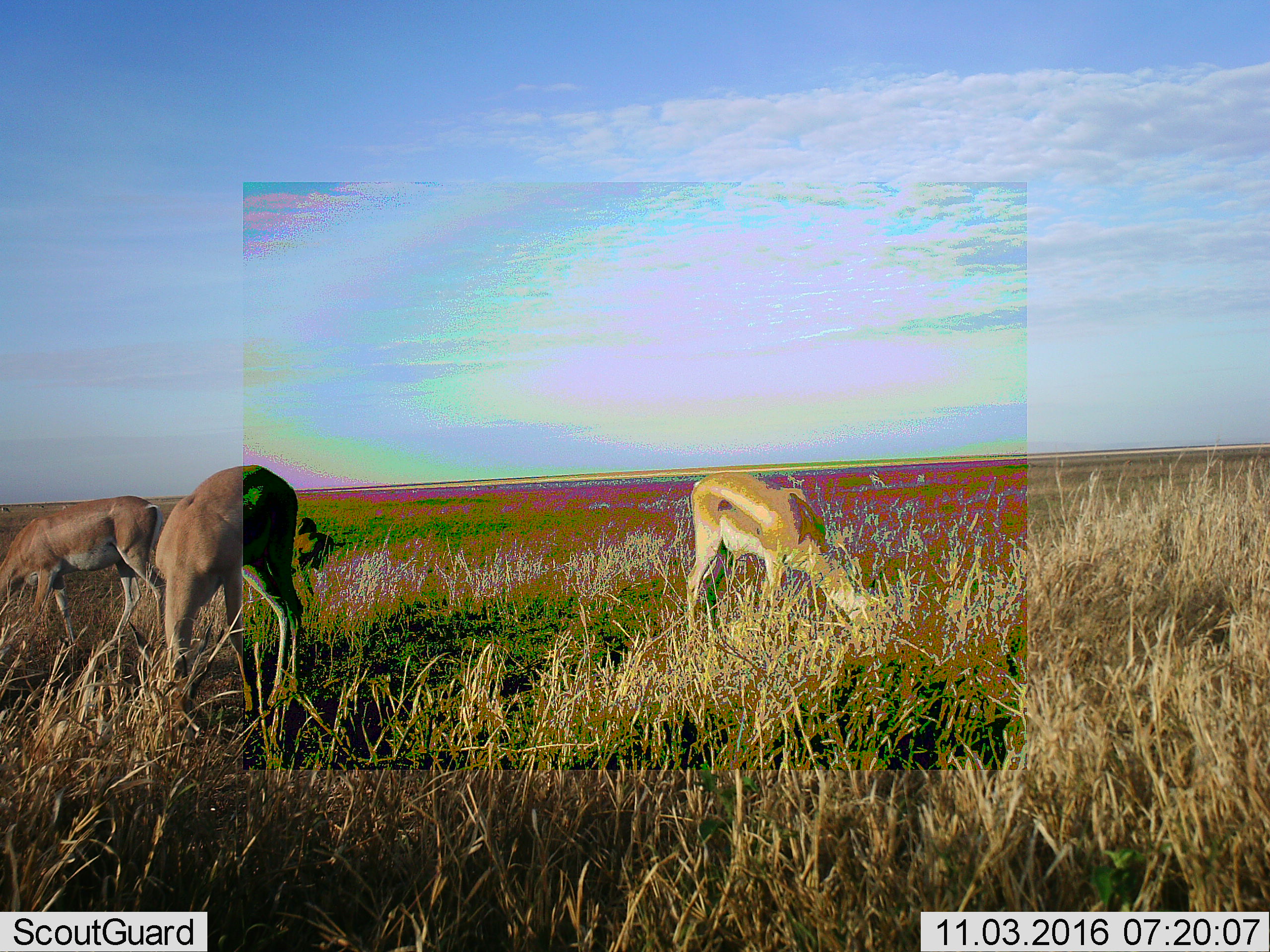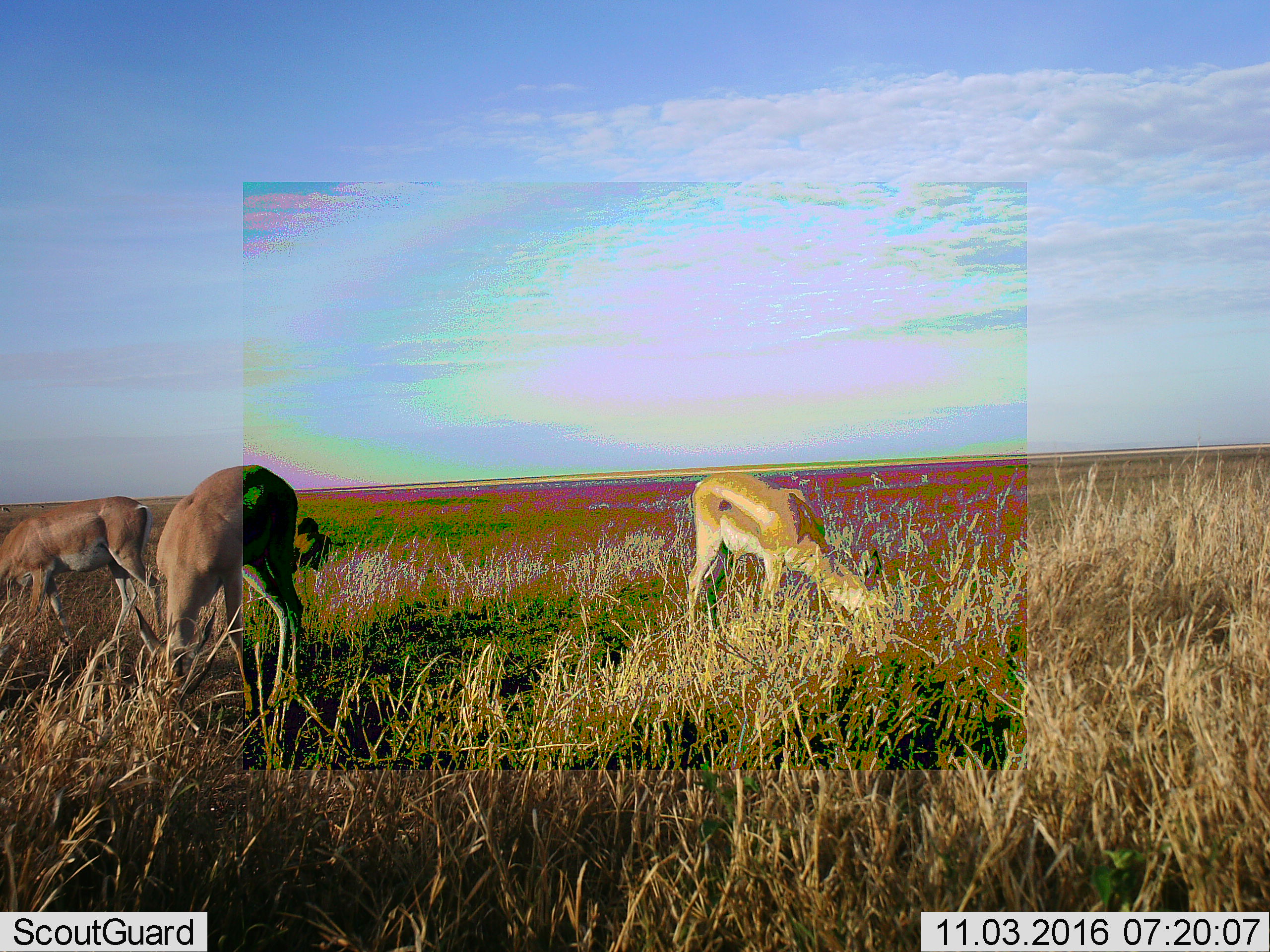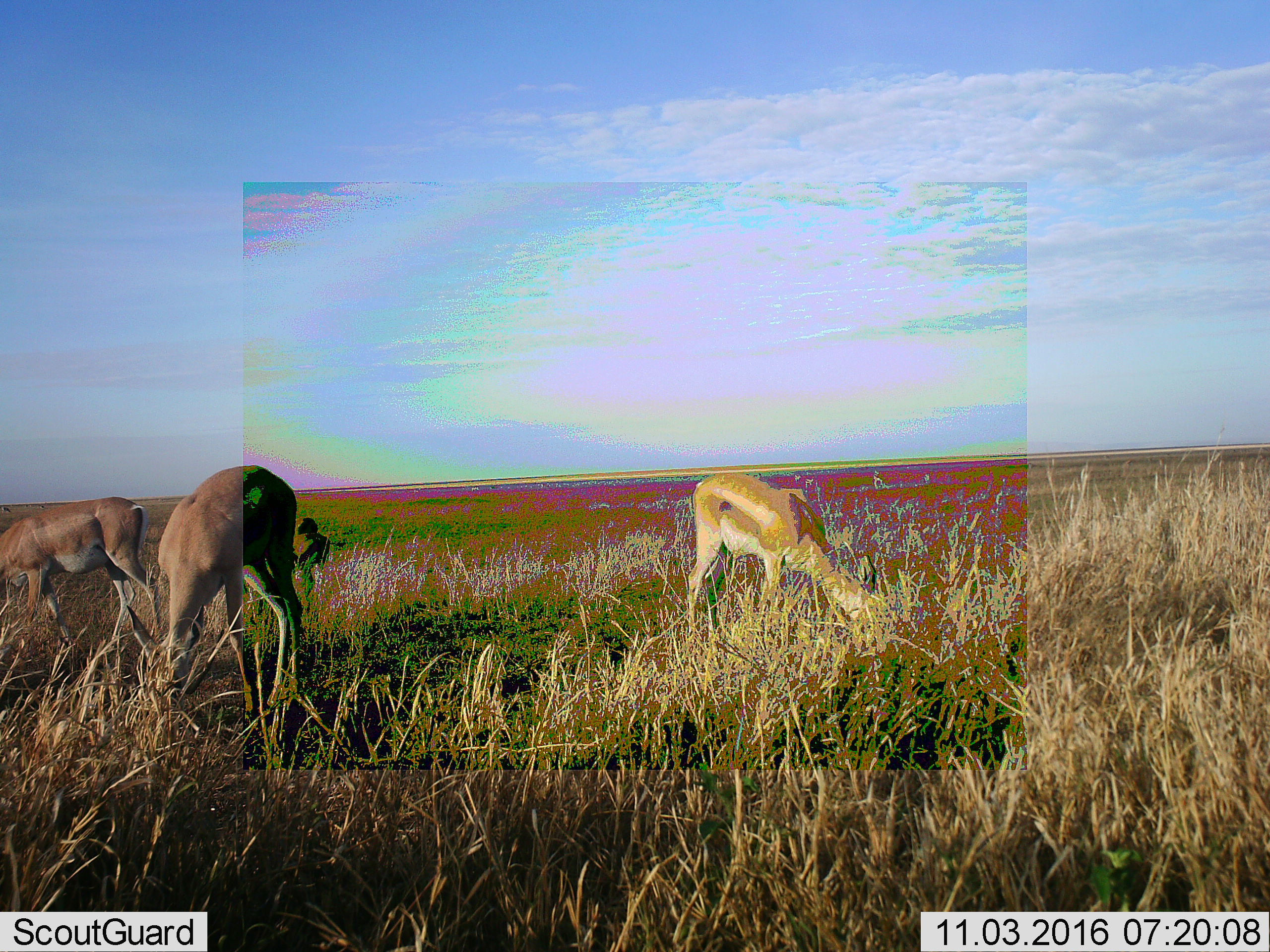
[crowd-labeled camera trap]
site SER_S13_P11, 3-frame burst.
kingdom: Animalia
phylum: Chordata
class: Mammalia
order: Artiodactyla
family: Bovidae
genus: Nanger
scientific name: Nanger granti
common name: grant's gazelle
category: gazellegrants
Gazellegrants (grant's gazelle) (Nanger granti), count 8. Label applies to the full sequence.